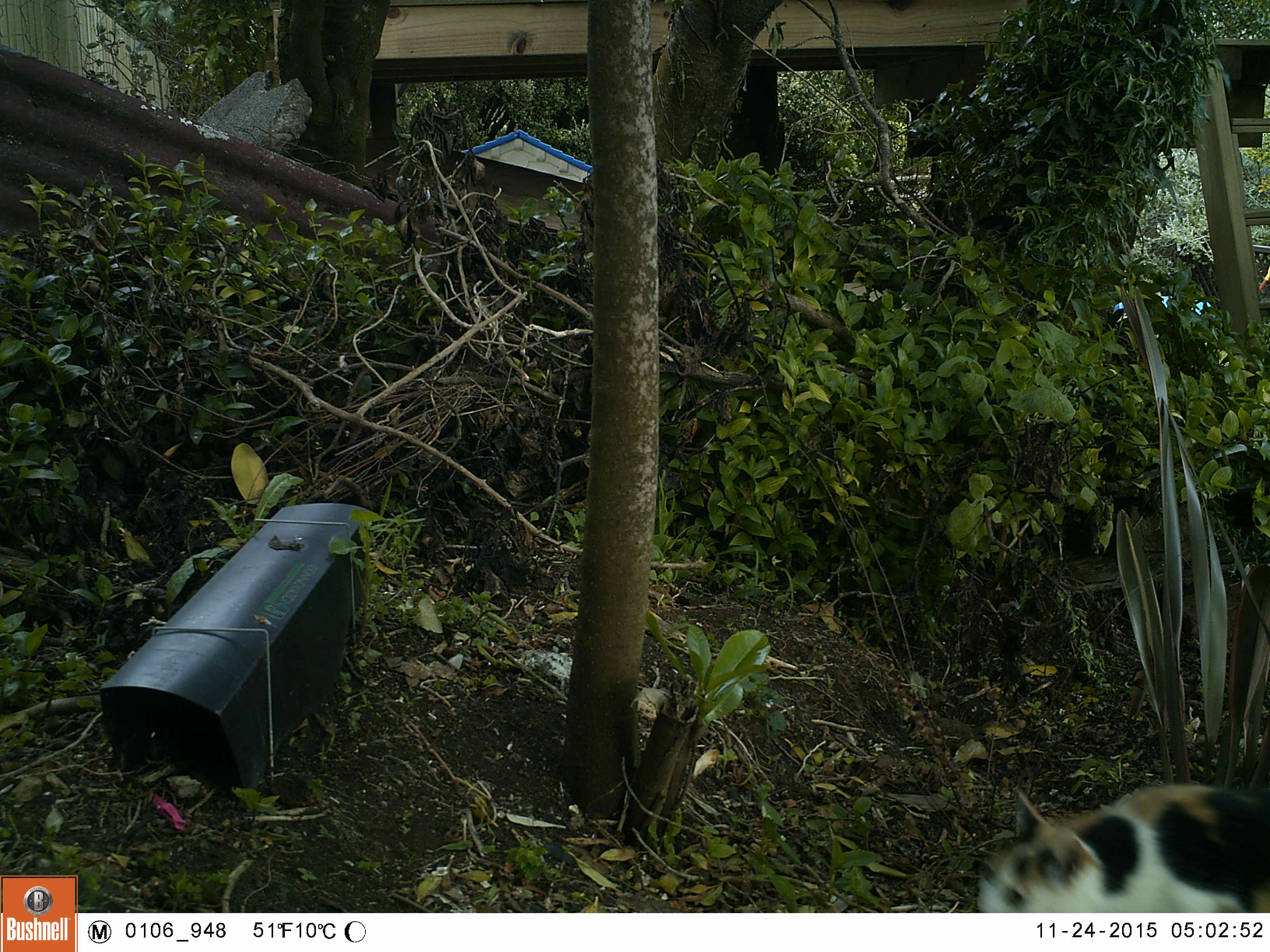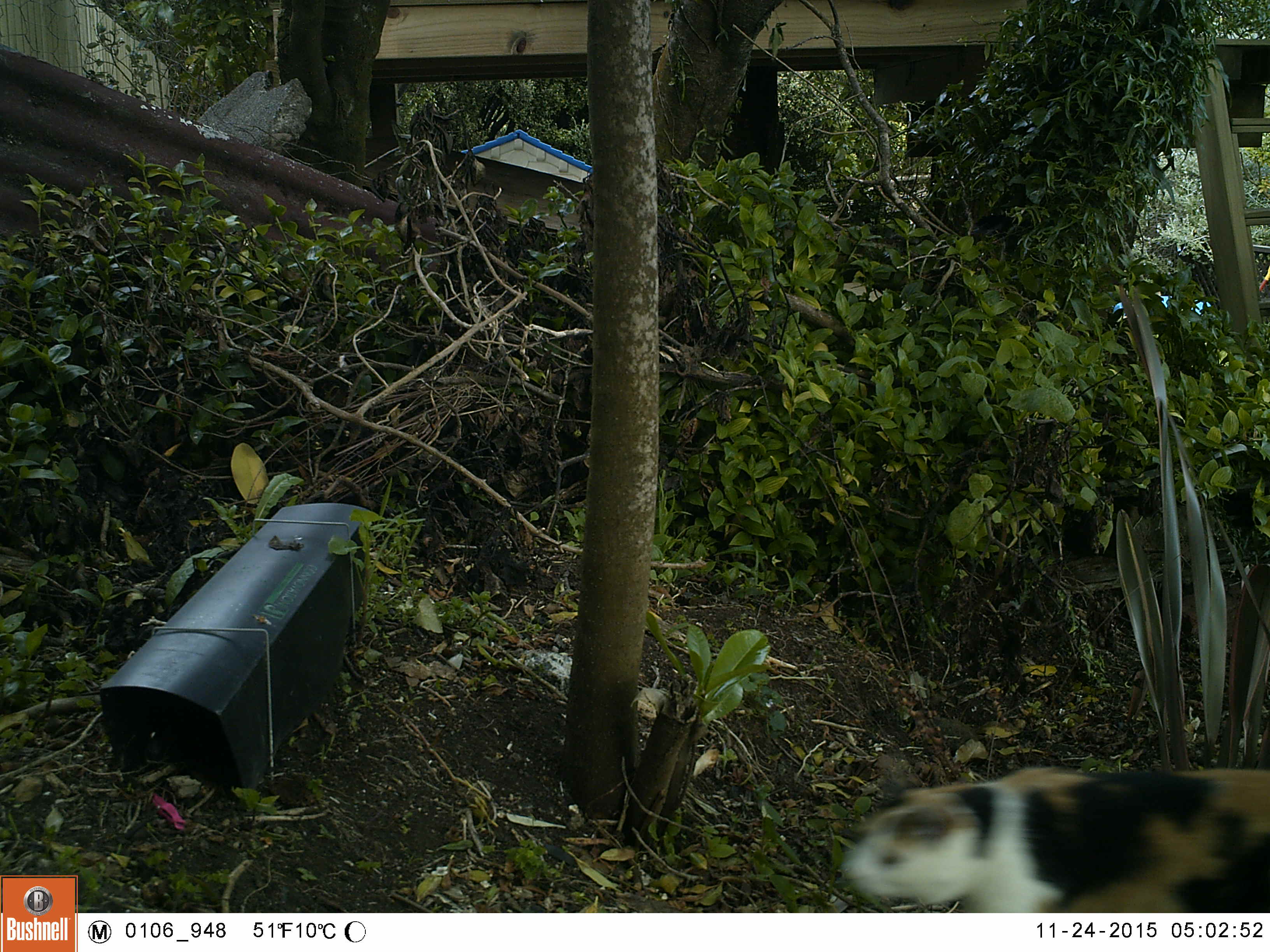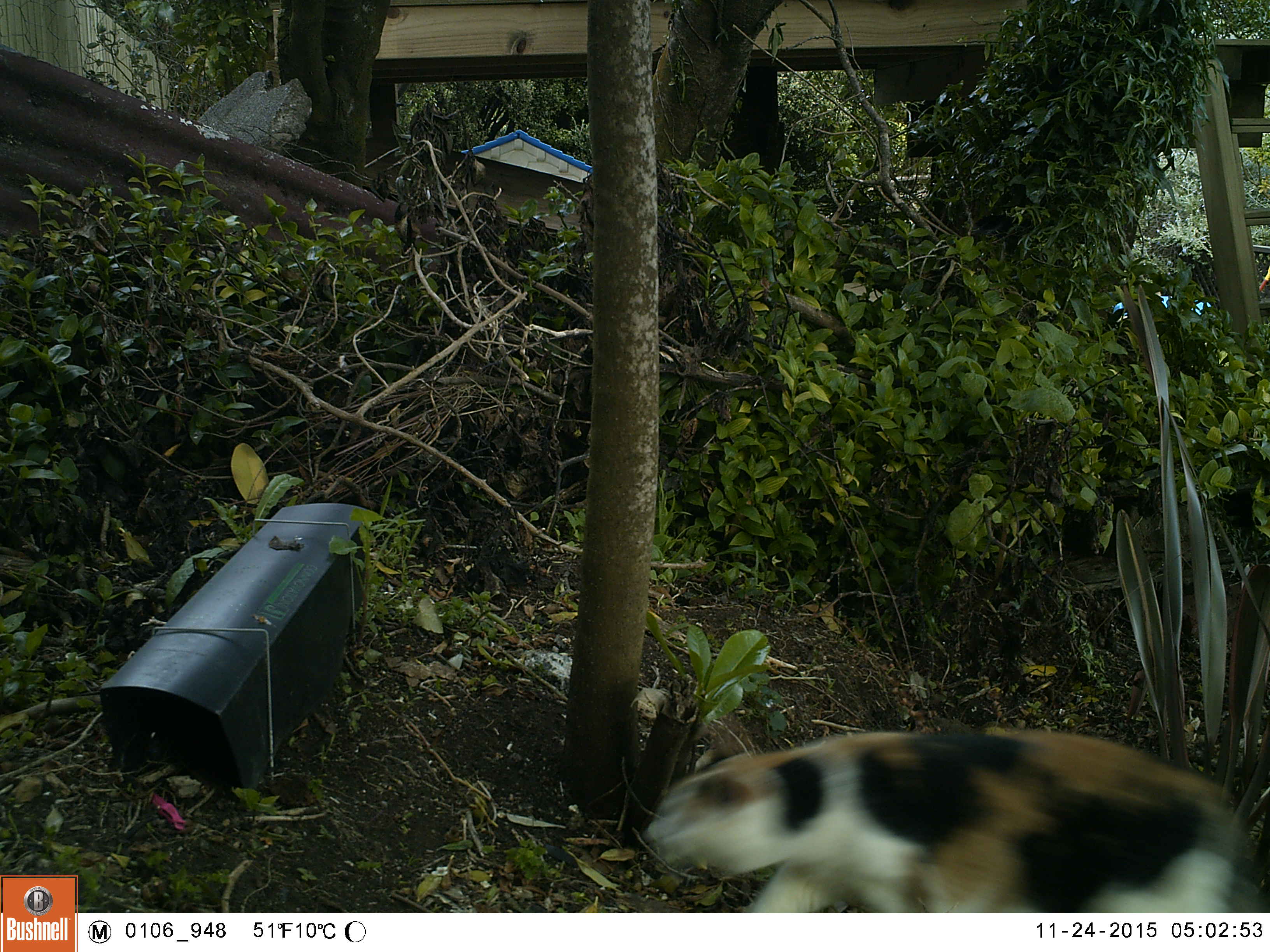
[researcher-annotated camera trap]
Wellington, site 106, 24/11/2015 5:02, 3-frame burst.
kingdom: Animalia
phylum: Chordata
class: Mammalia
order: Carnivora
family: Felidae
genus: Felis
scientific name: Felis catus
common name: cat